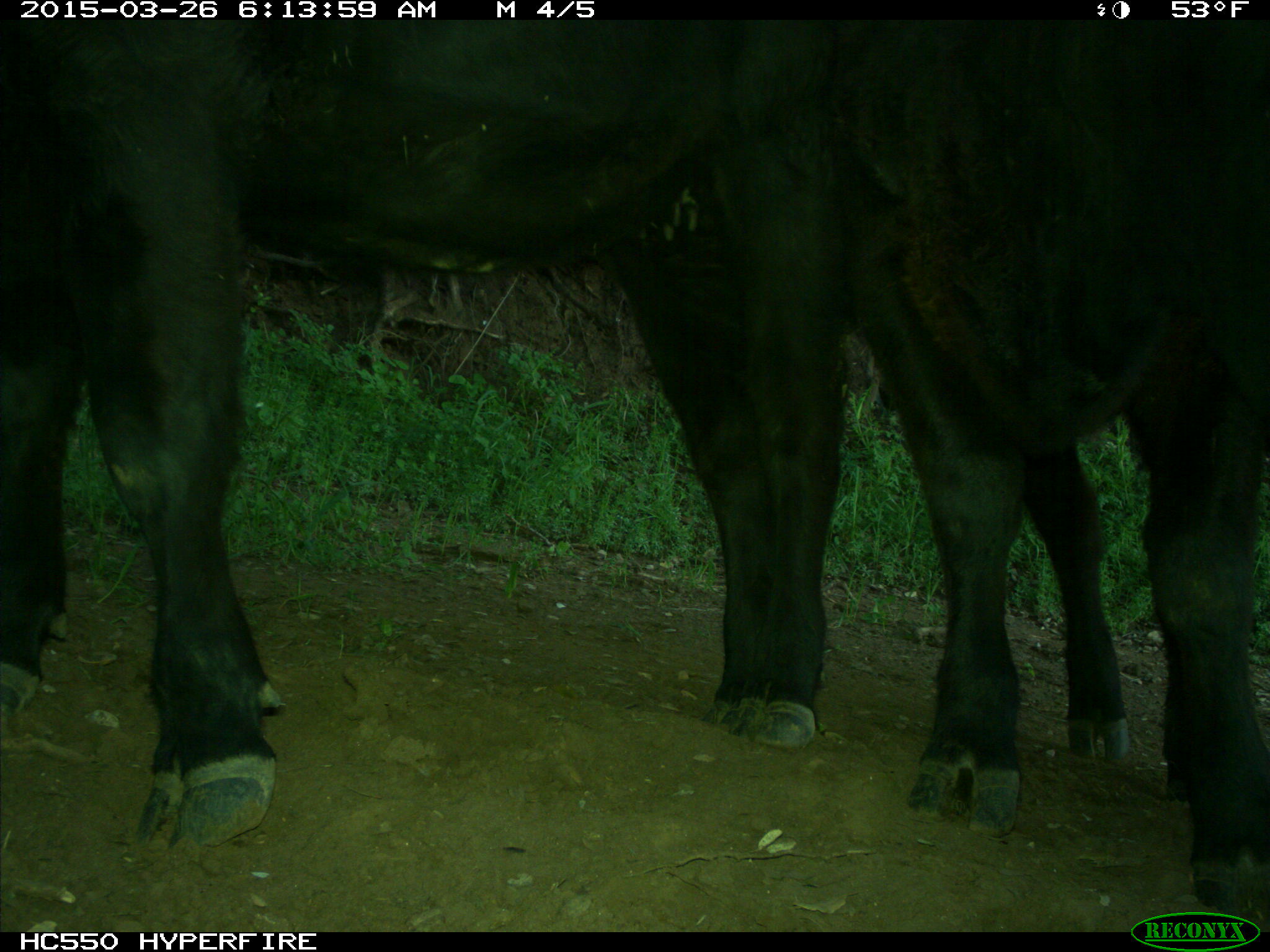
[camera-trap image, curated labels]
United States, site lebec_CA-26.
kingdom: Animalia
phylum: Chordata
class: Mammalia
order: Artiodactyla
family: Bovidae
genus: Bos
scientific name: Bos taurus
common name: domestic cow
Bos taurus (domestic cow).